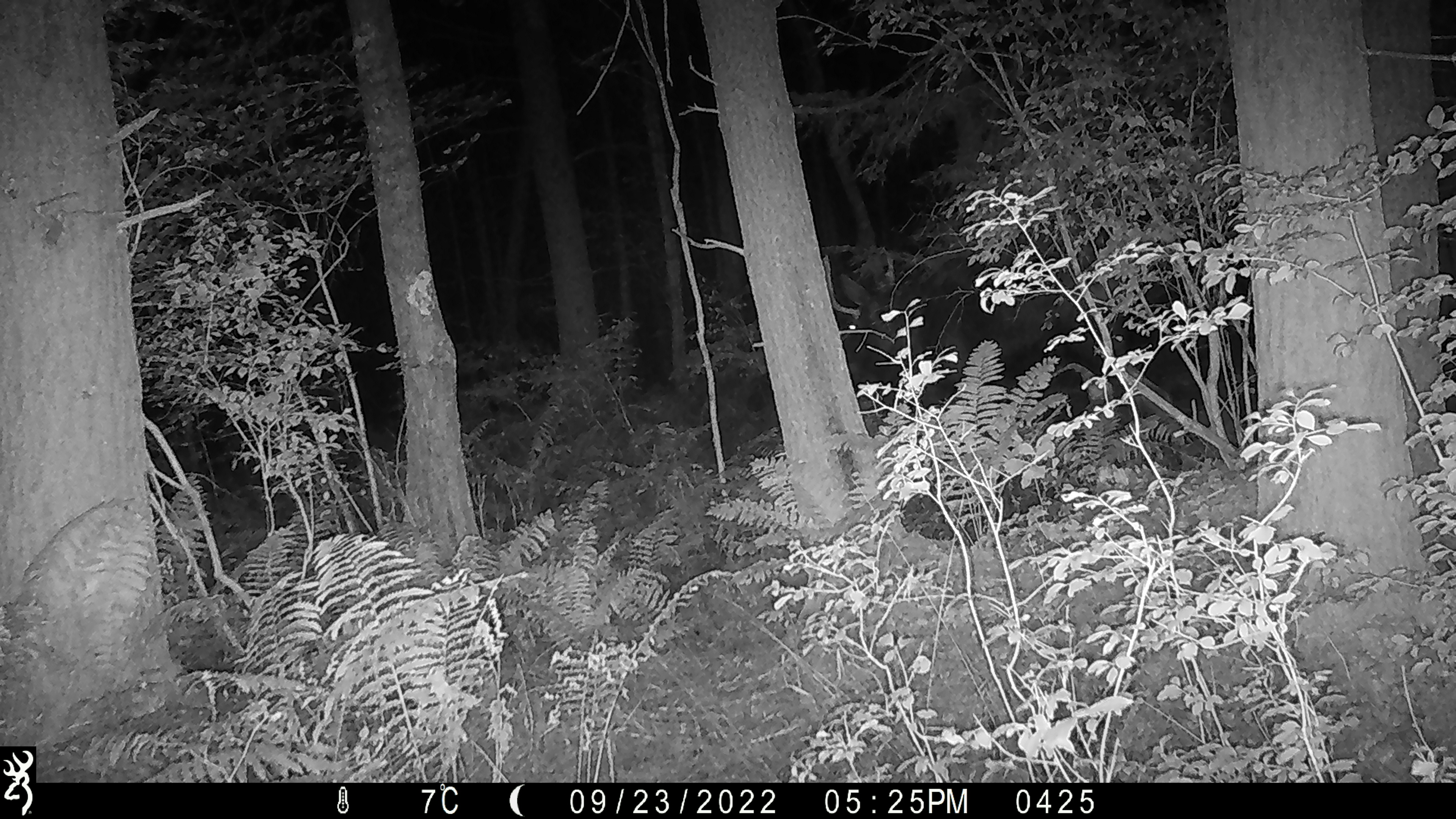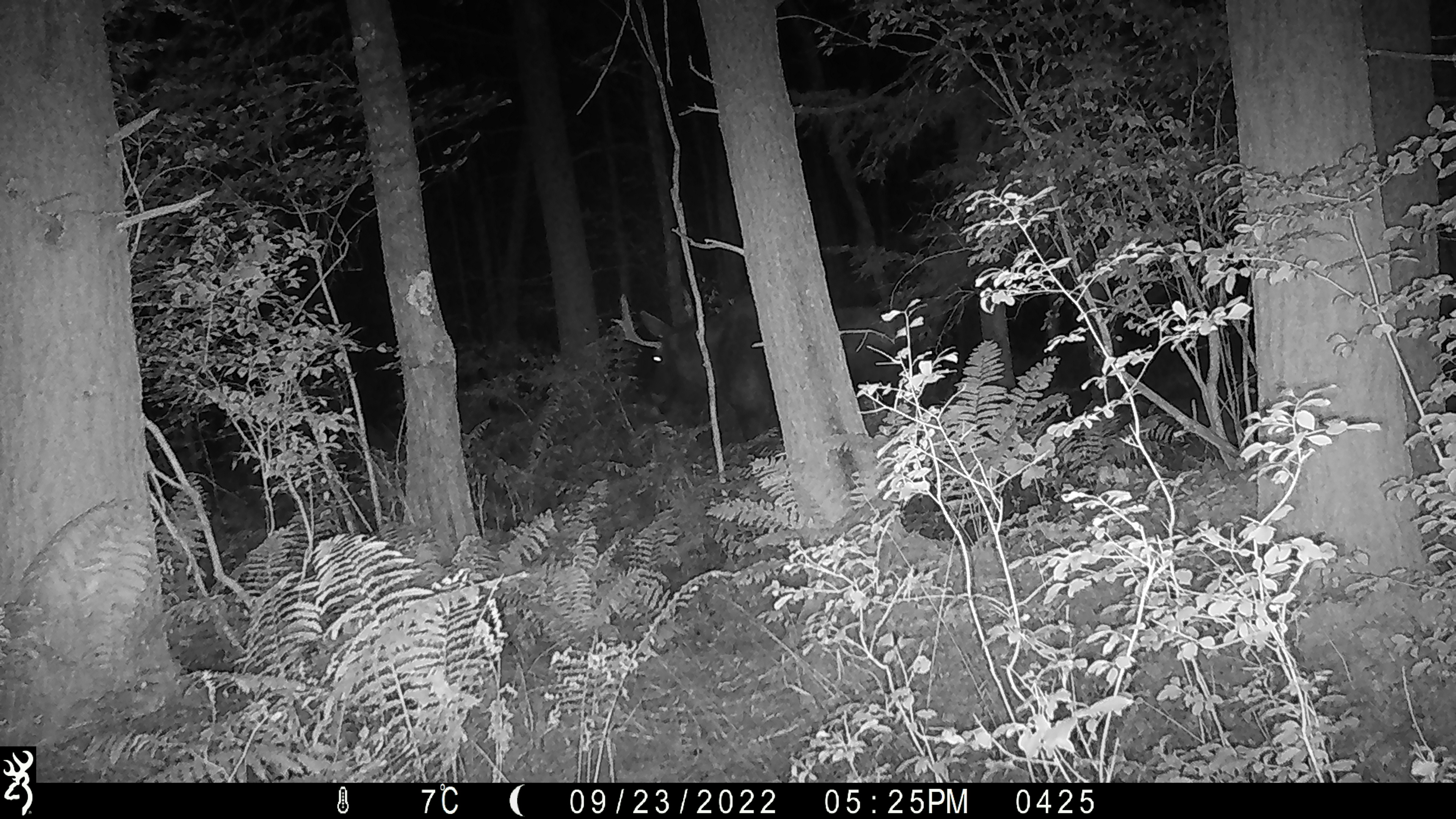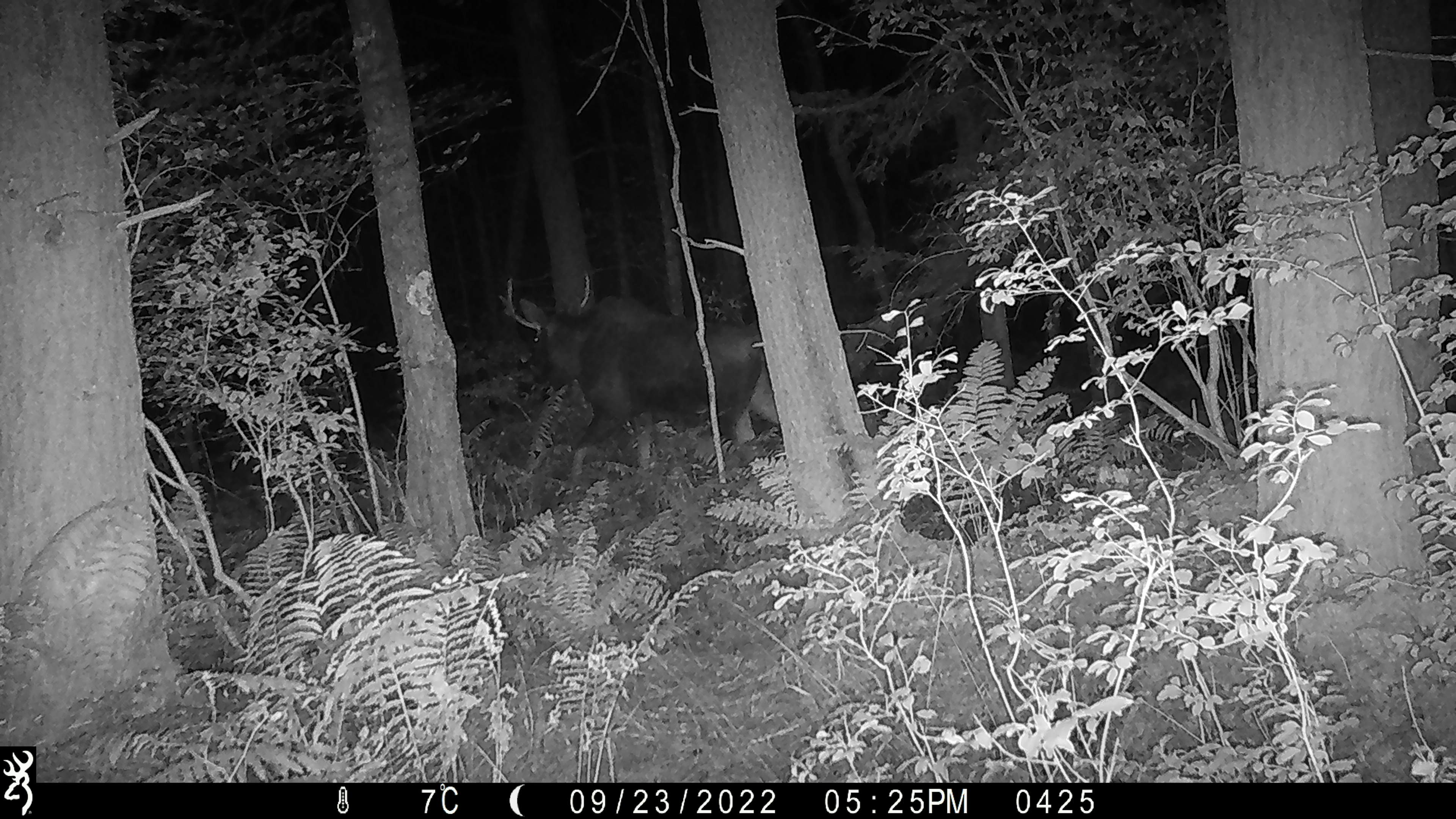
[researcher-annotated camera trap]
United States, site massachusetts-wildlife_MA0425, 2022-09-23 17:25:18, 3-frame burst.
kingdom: Animalia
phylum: Chordata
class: Mammalia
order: Artiodactyla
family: Cervidae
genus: Alces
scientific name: Alces alces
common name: moose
Moose (Alces alces).